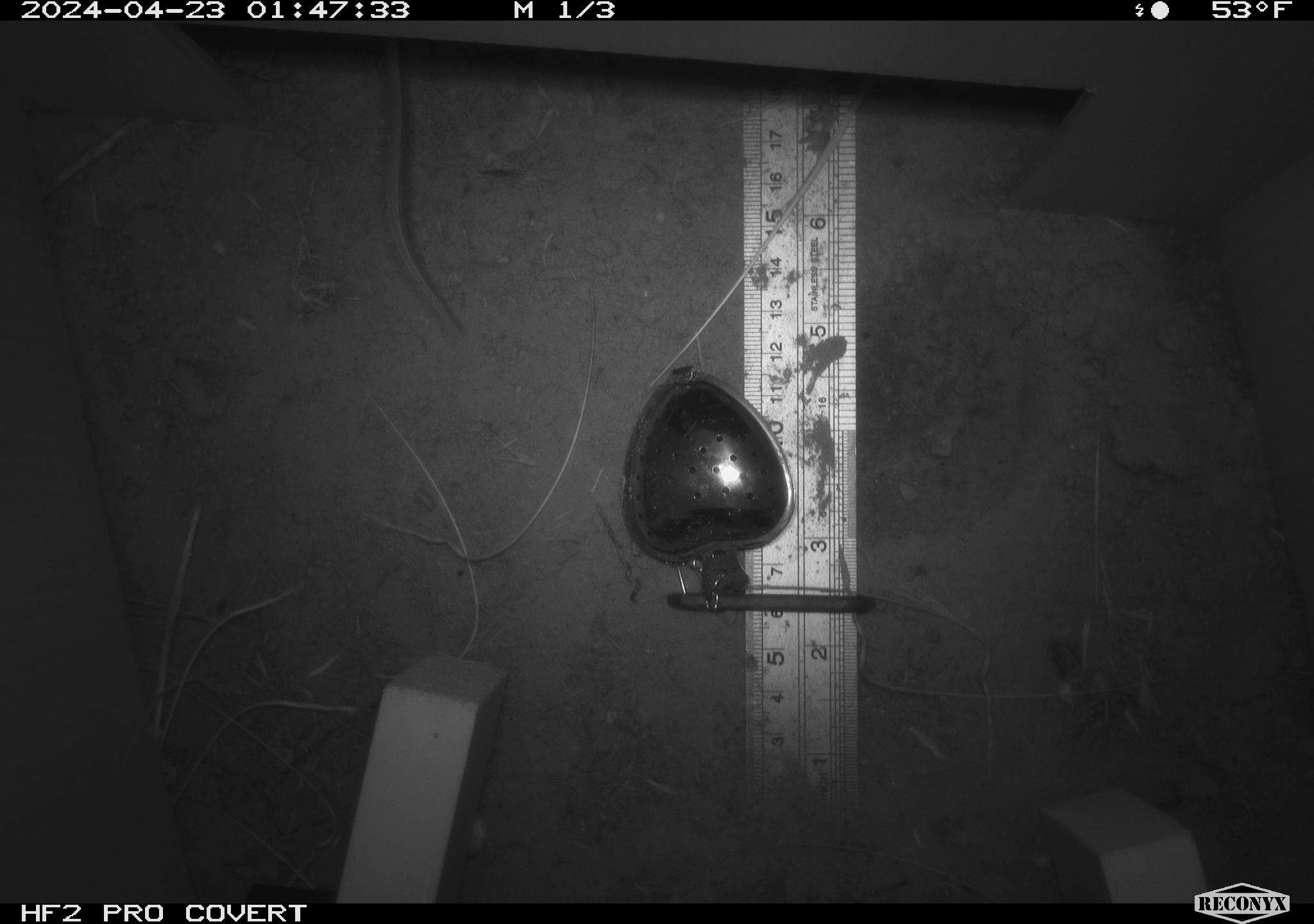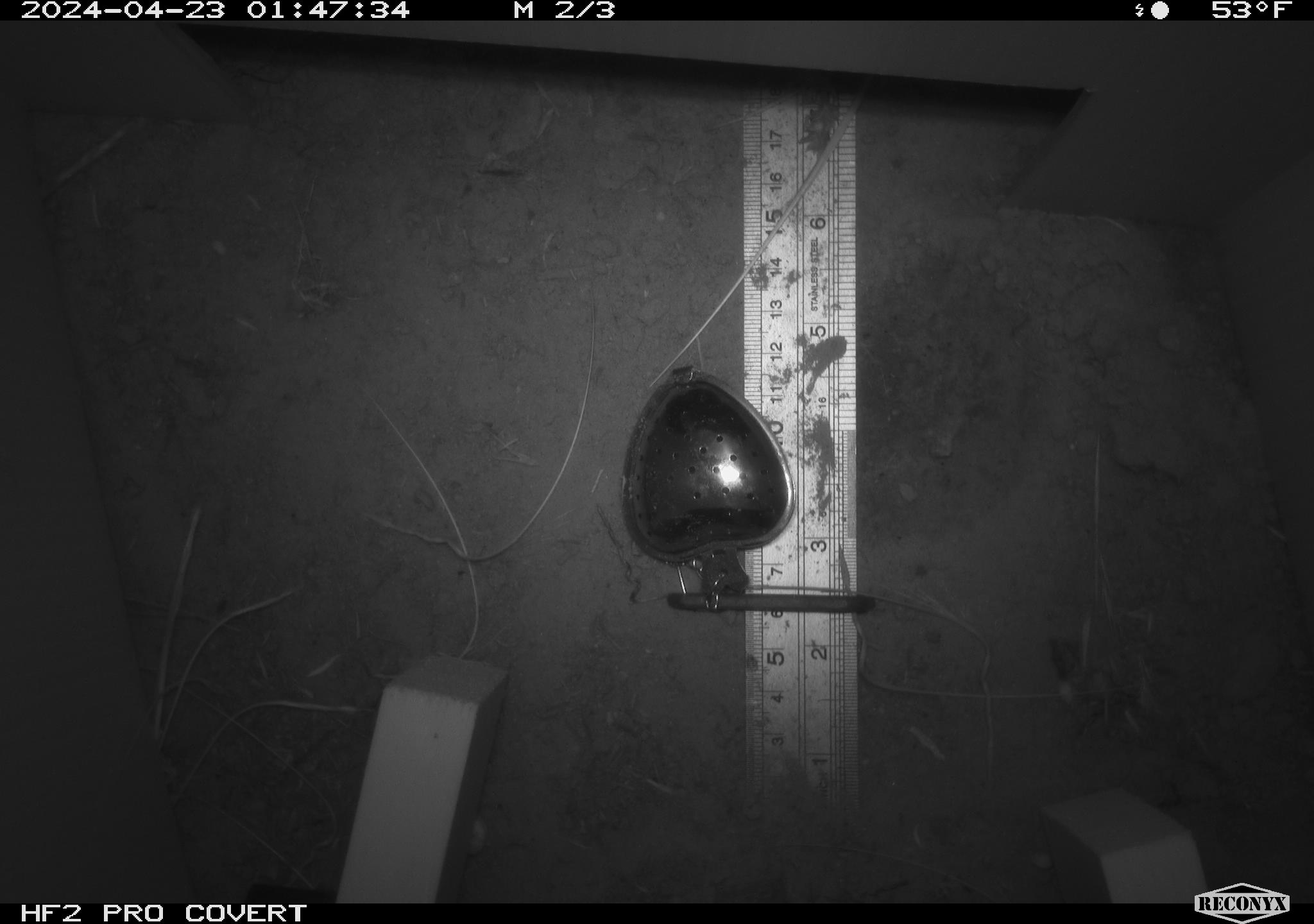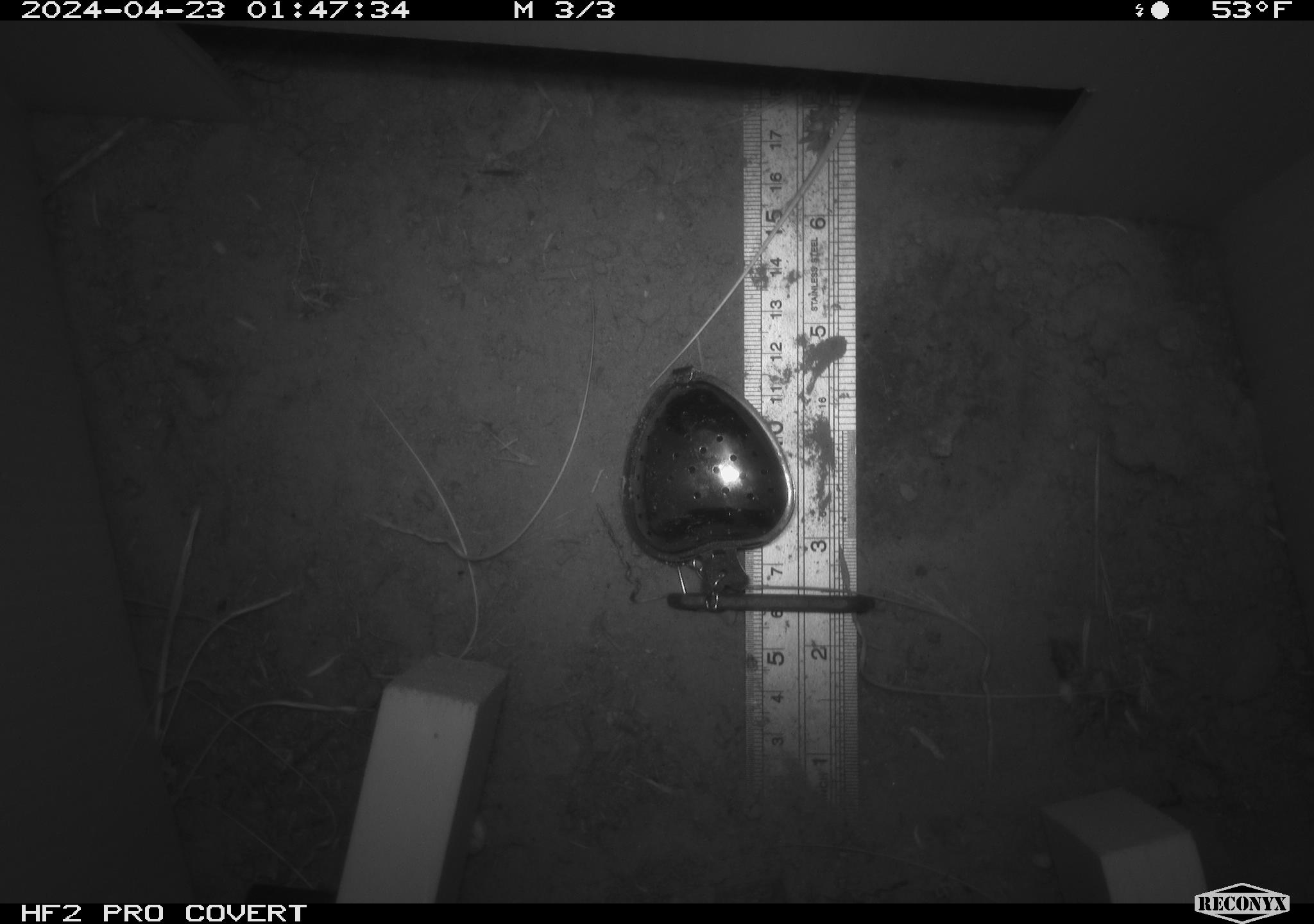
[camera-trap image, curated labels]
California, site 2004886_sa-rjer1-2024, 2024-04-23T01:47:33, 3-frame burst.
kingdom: Animalia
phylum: Chordata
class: Mammalia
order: Rodentia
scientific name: Rodentia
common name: mouse species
Mouse species (Rodentia).